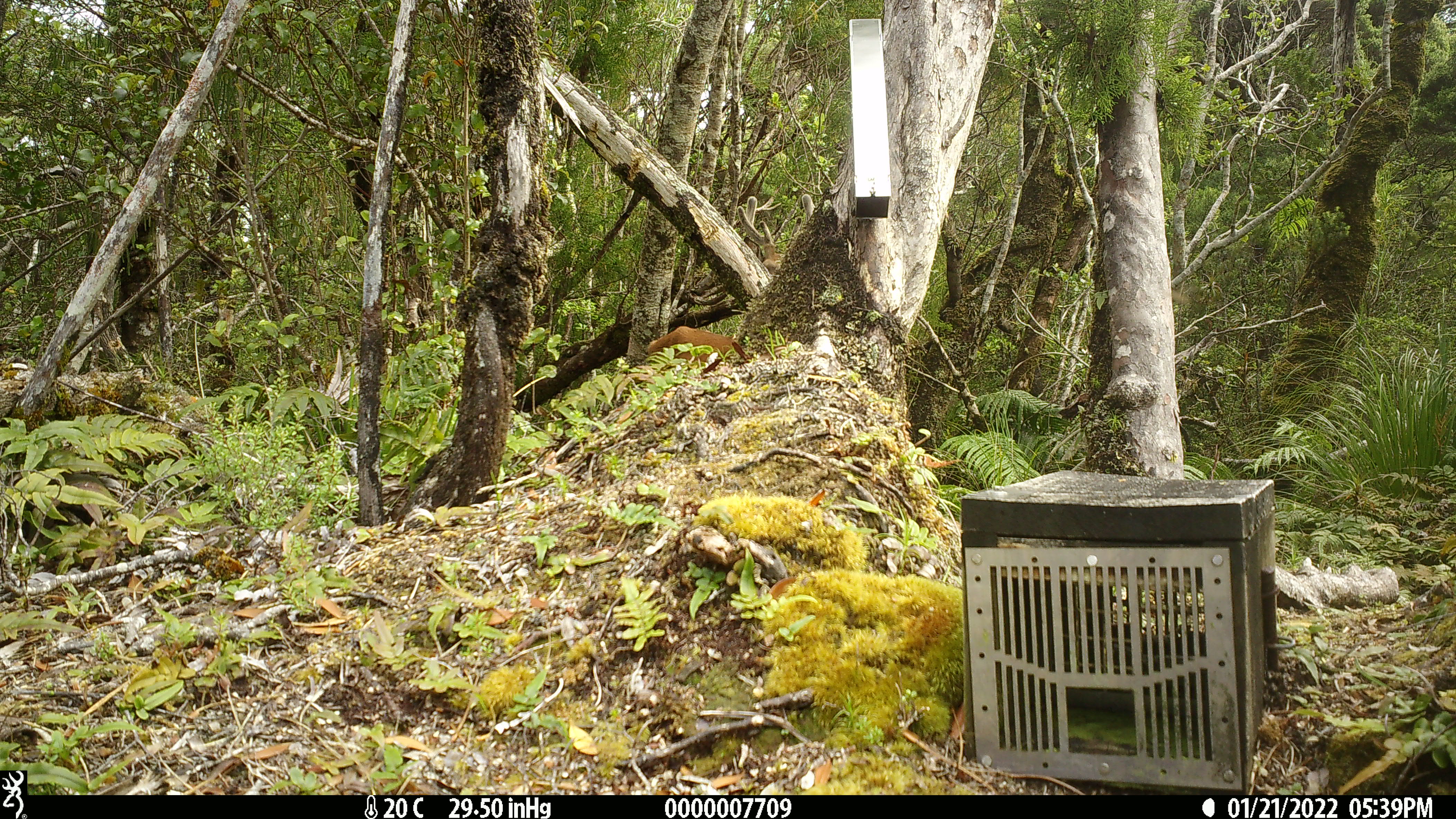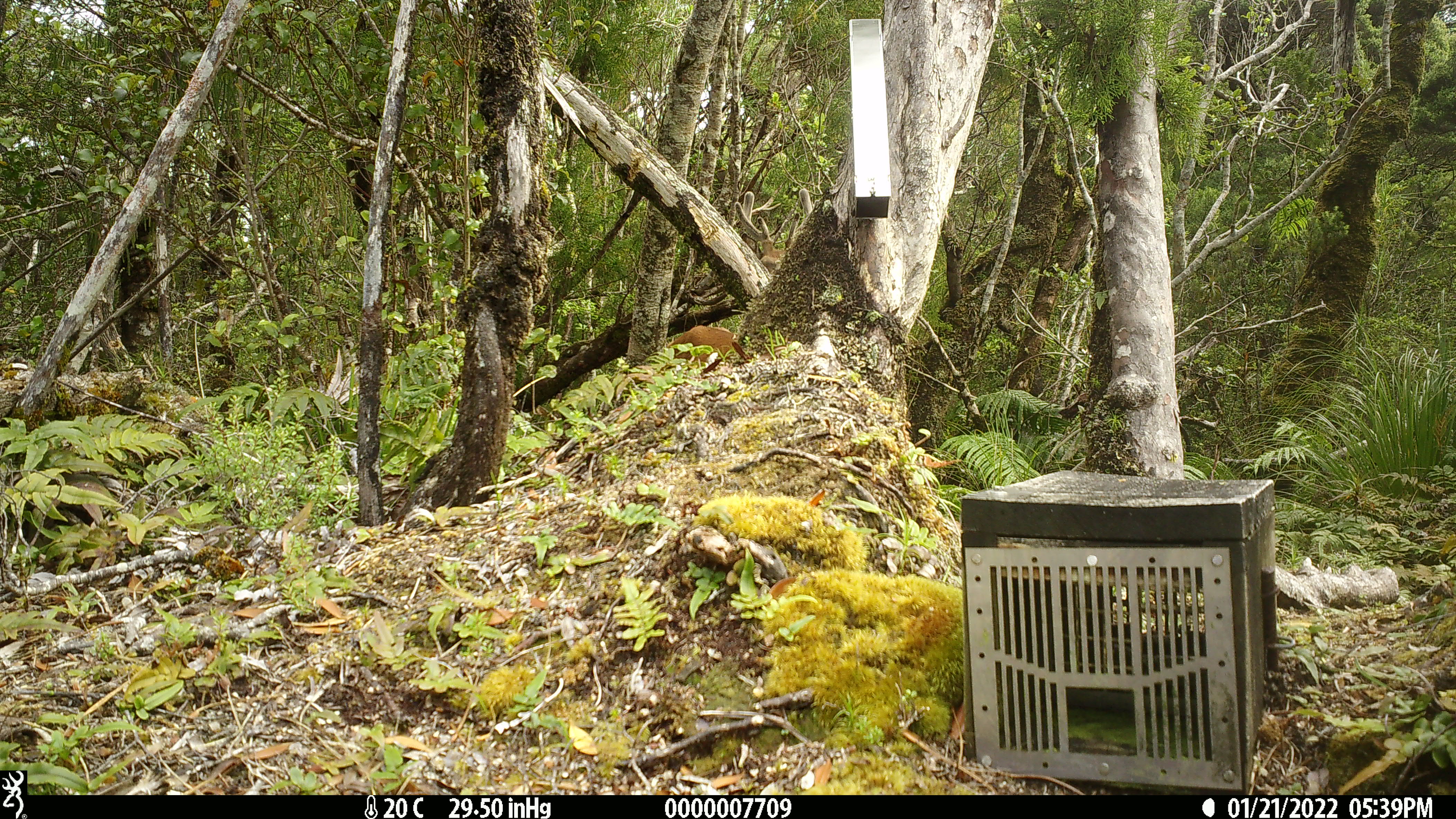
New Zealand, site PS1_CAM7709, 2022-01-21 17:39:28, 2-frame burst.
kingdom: Animalia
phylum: Chordata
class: Mammalia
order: Artiodactyla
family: Cervidae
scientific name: Cervidae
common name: deer